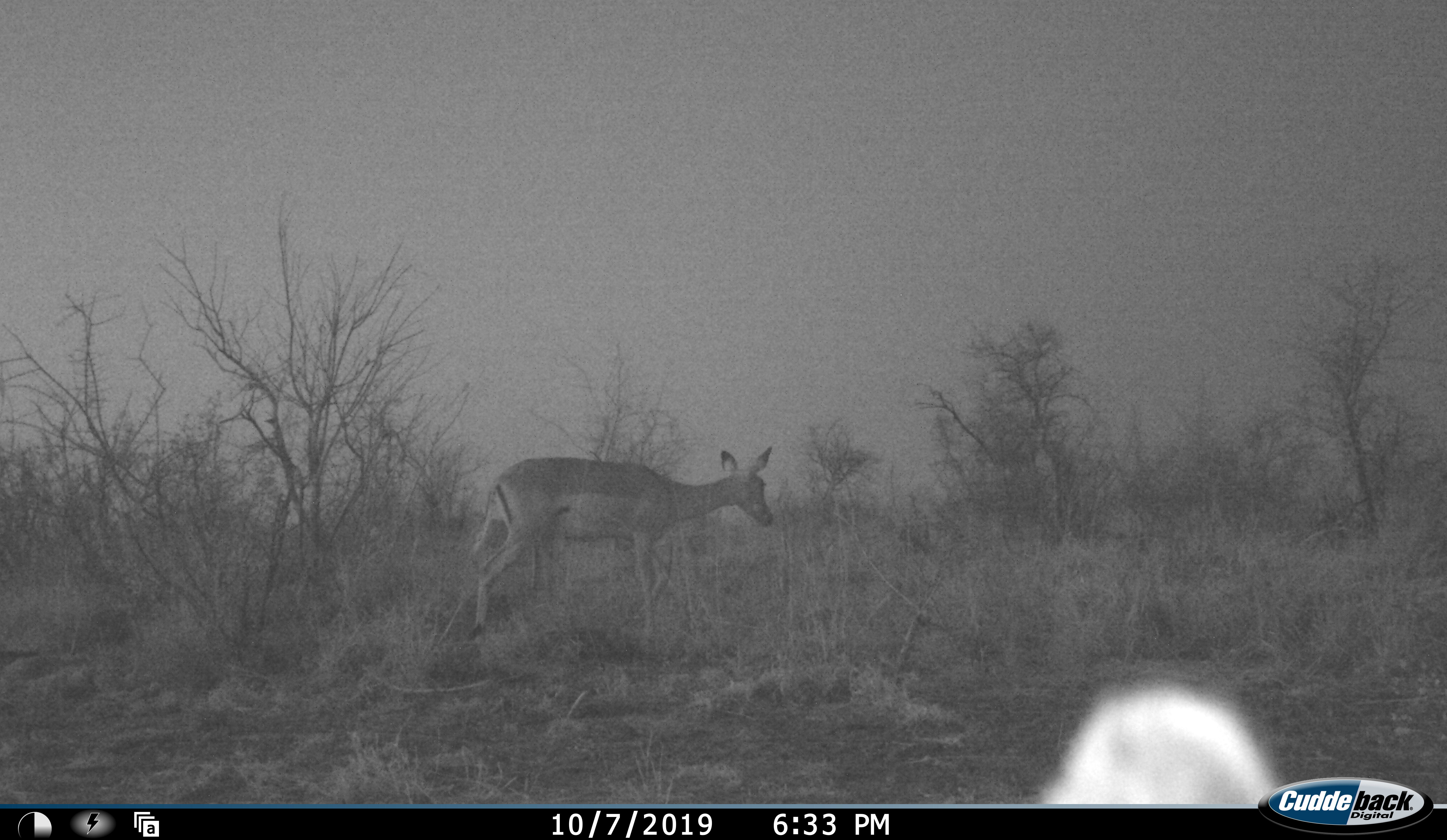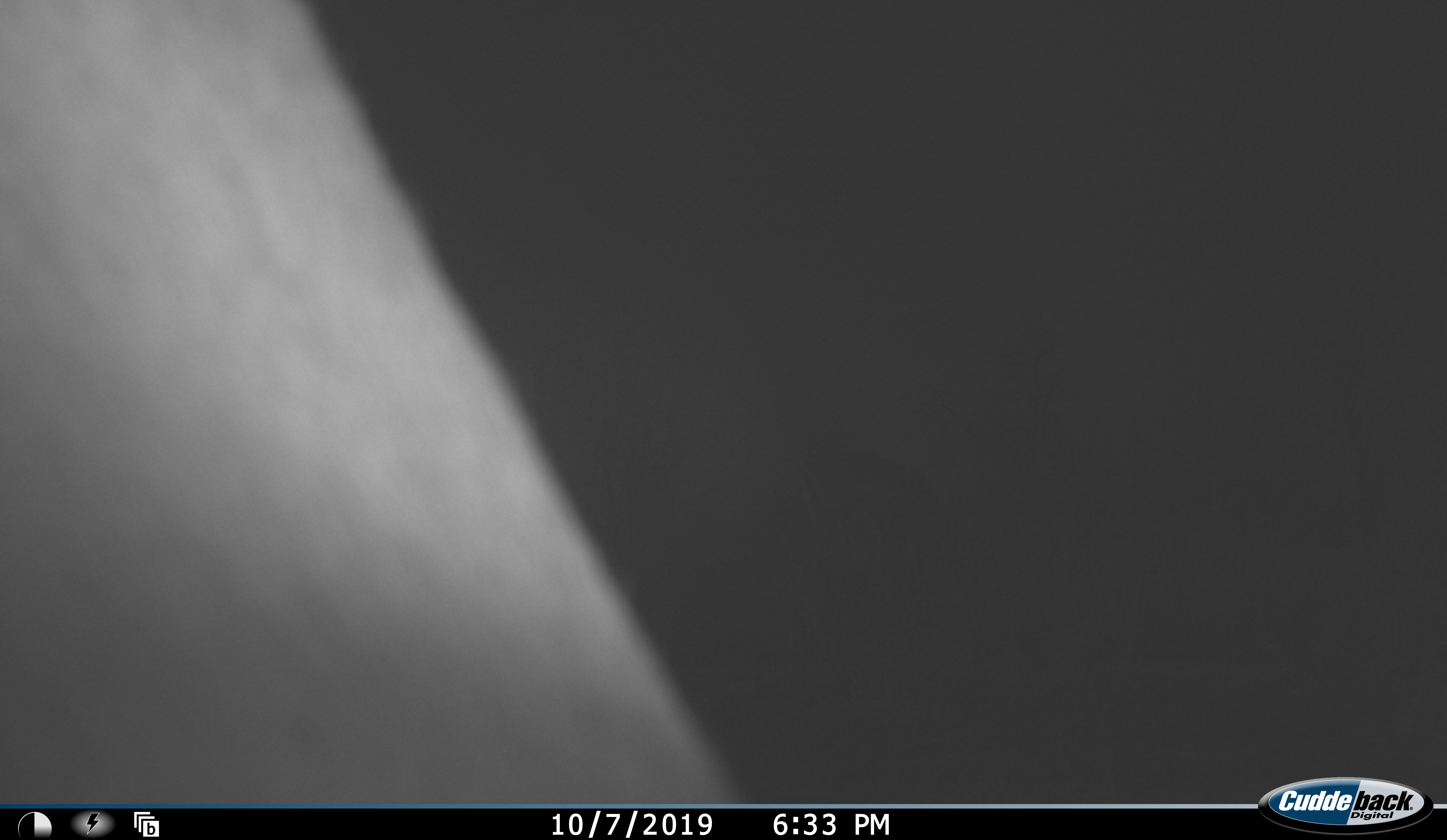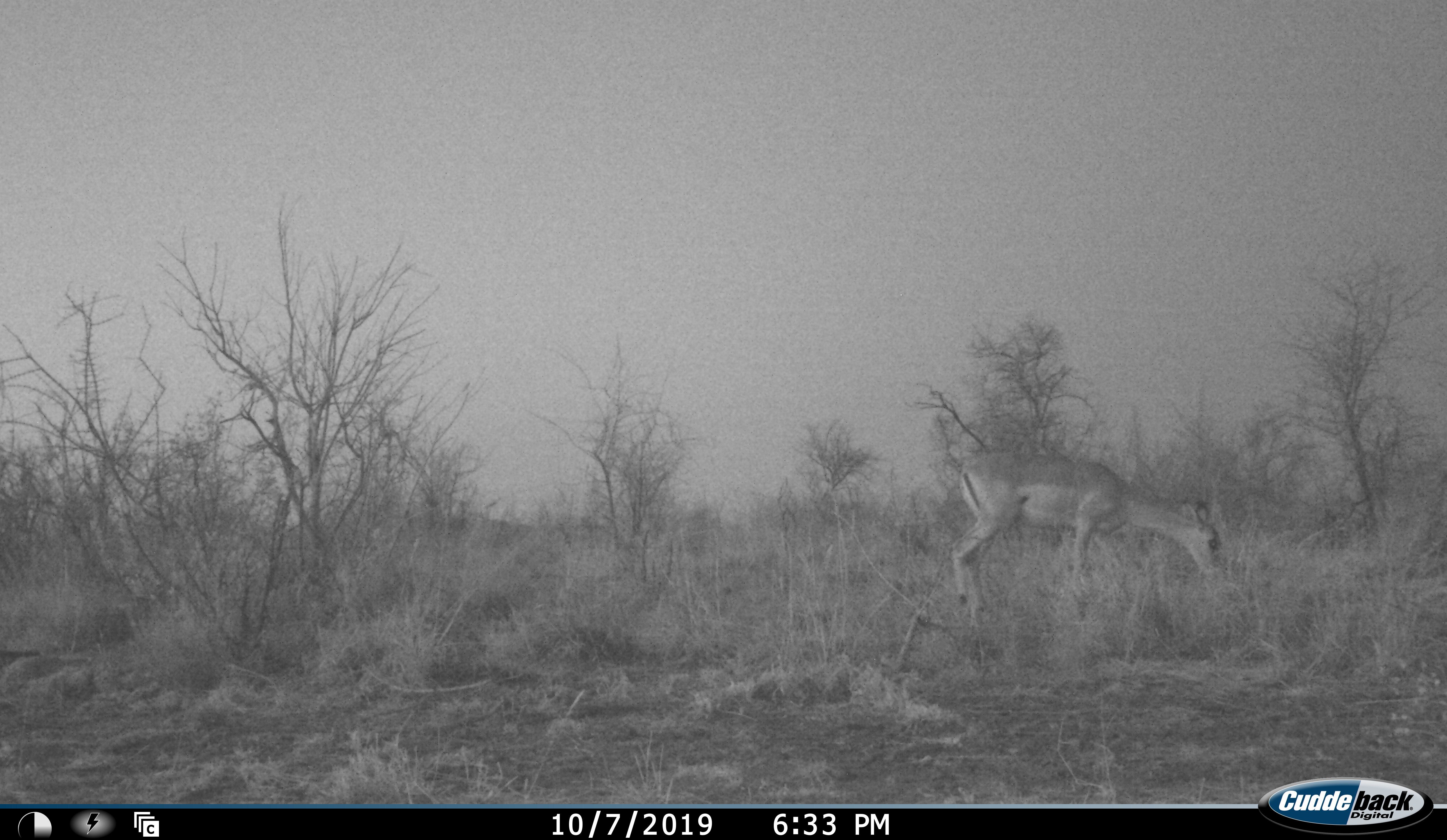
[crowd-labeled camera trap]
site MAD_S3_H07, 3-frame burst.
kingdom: Animalia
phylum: Chordata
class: Mammalia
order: Artiodactyla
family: Bovidae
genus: Aepyceros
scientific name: Aepyceros melampus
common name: impala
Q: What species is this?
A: Impala (Aepyceros melampus).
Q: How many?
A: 1.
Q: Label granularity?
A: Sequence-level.